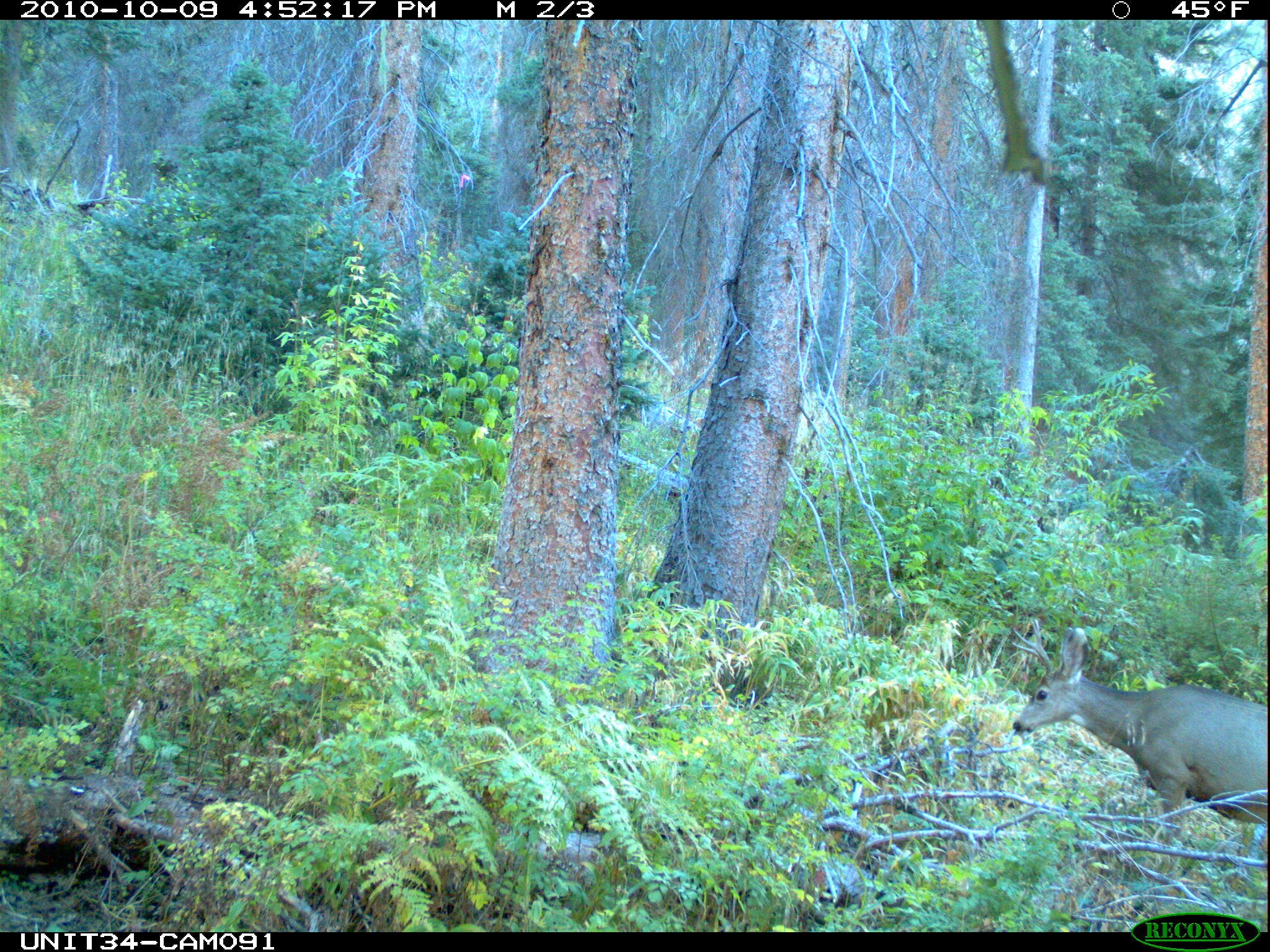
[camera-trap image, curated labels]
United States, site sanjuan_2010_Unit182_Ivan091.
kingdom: Animalia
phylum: Chordata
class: Mammalia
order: Artiodactyla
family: Cervidae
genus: Odocoileus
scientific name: Odocoileus hemionus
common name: mule deer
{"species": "Odocoileus hemionus (mule deer)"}